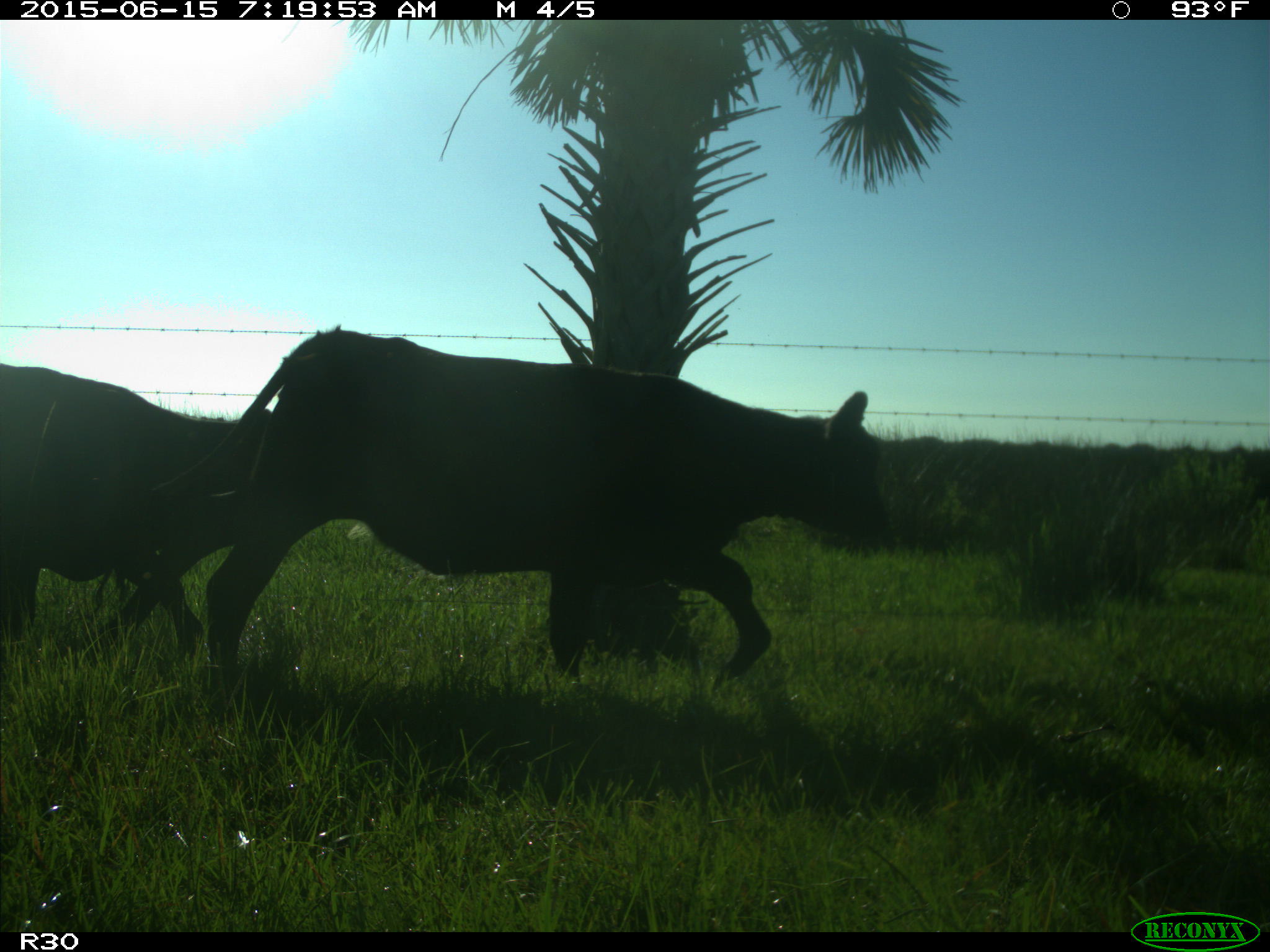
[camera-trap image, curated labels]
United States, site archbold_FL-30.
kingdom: Animalia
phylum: Chordata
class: Mammalia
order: Artiodactyla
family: Bovidae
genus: Bos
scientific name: Bos taurus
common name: domestic cow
Bos taurus (domestic cow).